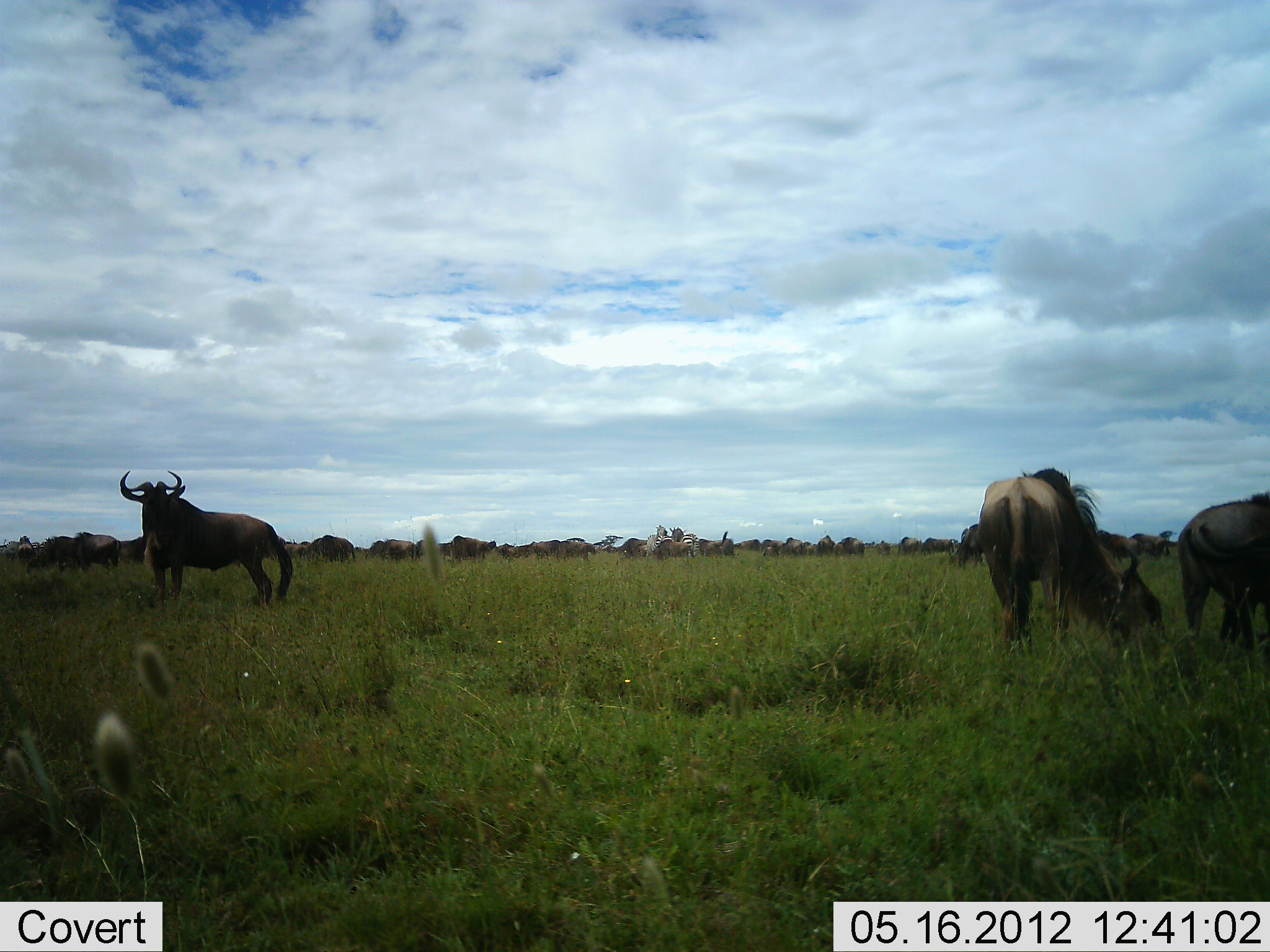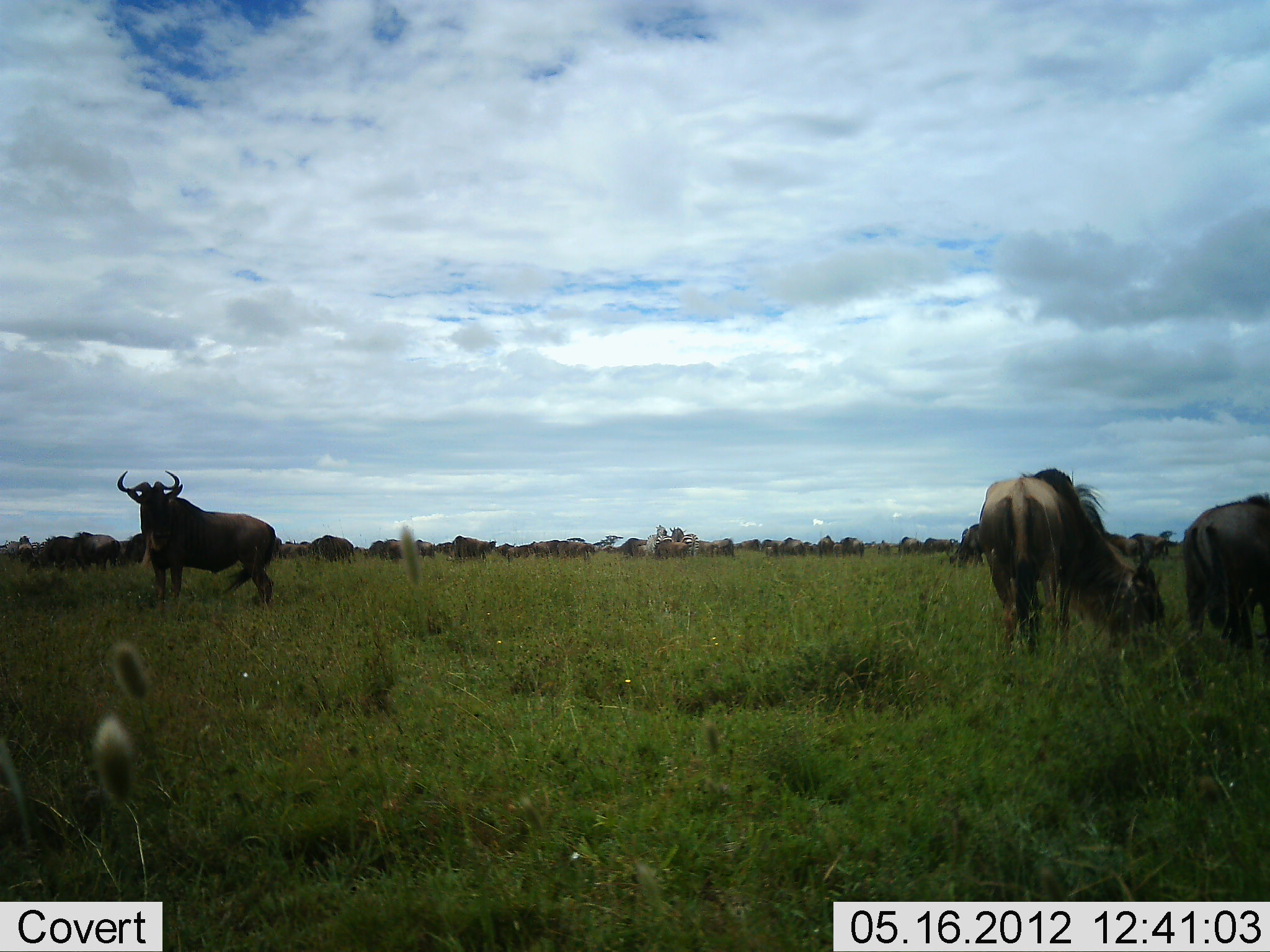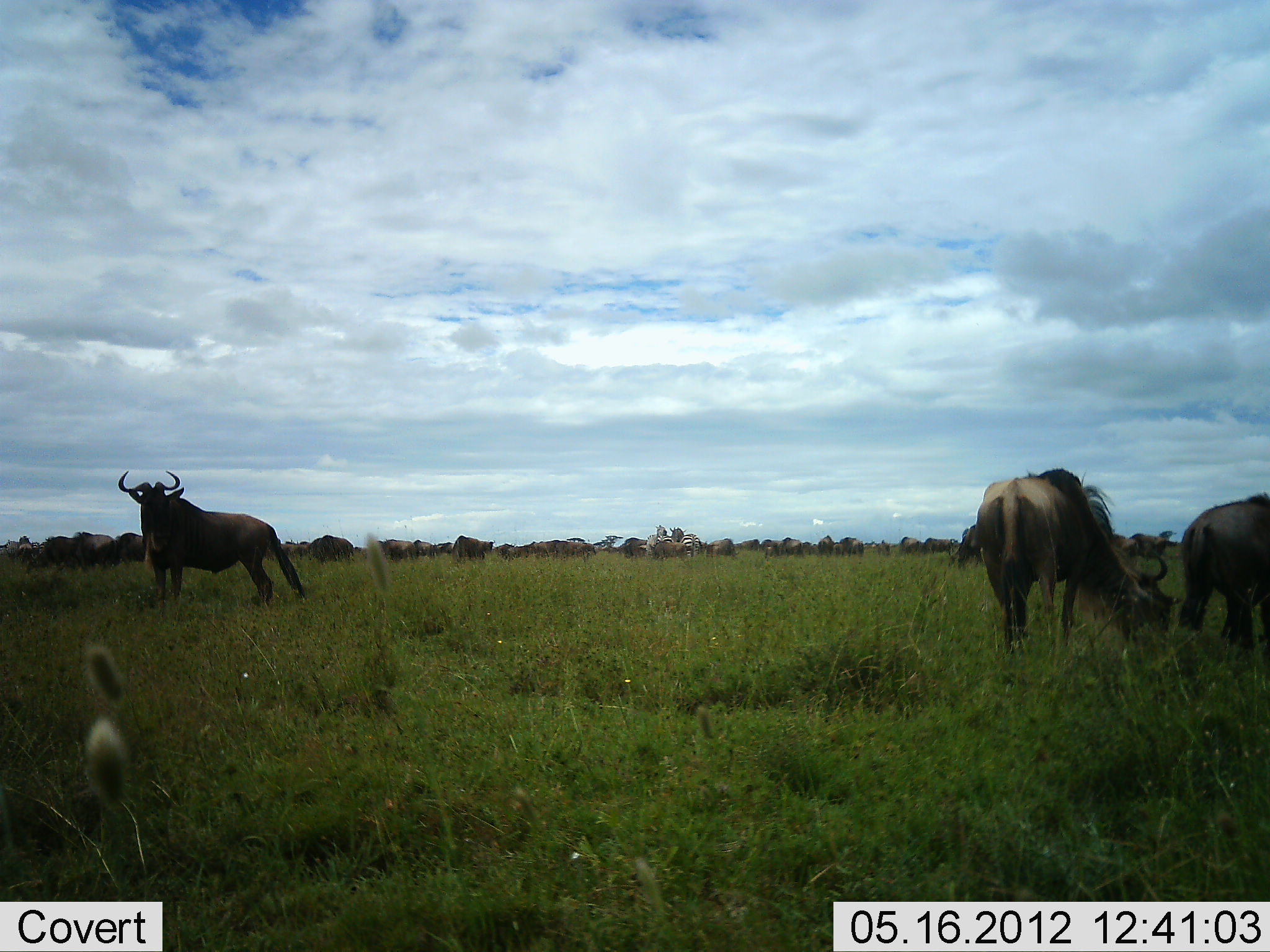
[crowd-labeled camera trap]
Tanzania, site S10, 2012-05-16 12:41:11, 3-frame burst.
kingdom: Animalia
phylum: Chordata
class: Mammalia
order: Artiodactyla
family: Bovidae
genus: Connochaetes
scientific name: Connochaetes taurinus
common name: blue wildebeest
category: wildebeest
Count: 11-50.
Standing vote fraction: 91%.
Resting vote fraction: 0%.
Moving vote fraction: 27%.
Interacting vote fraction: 0%.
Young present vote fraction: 0%.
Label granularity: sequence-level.